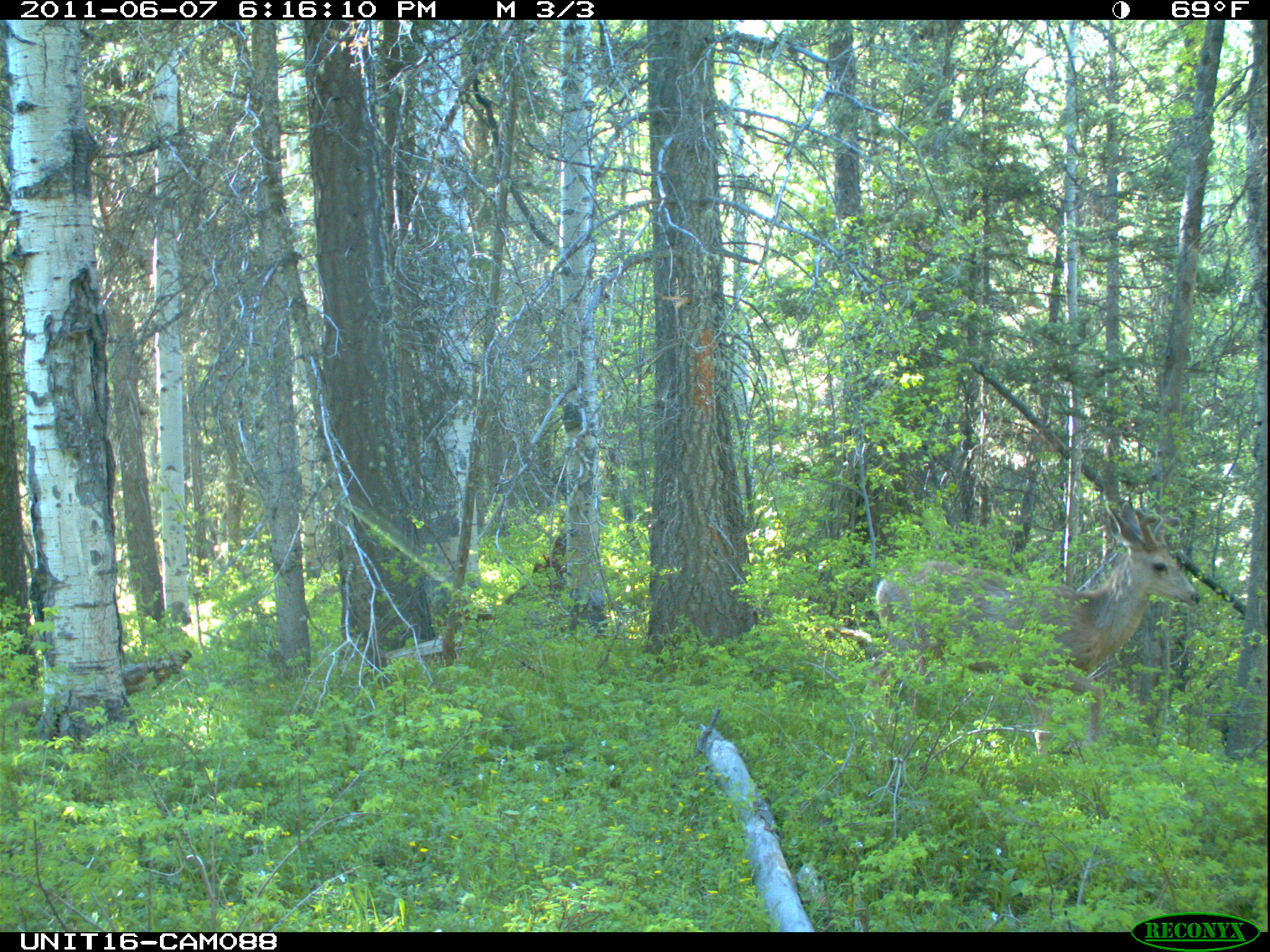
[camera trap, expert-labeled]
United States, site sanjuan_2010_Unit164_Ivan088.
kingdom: Animalia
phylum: Chordata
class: Mammalia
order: Artiodactyla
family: Cervidae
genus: Odocoileus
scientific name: Odocoileus hemionus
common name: mule deer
Odocoileus hemionus (mule deer).